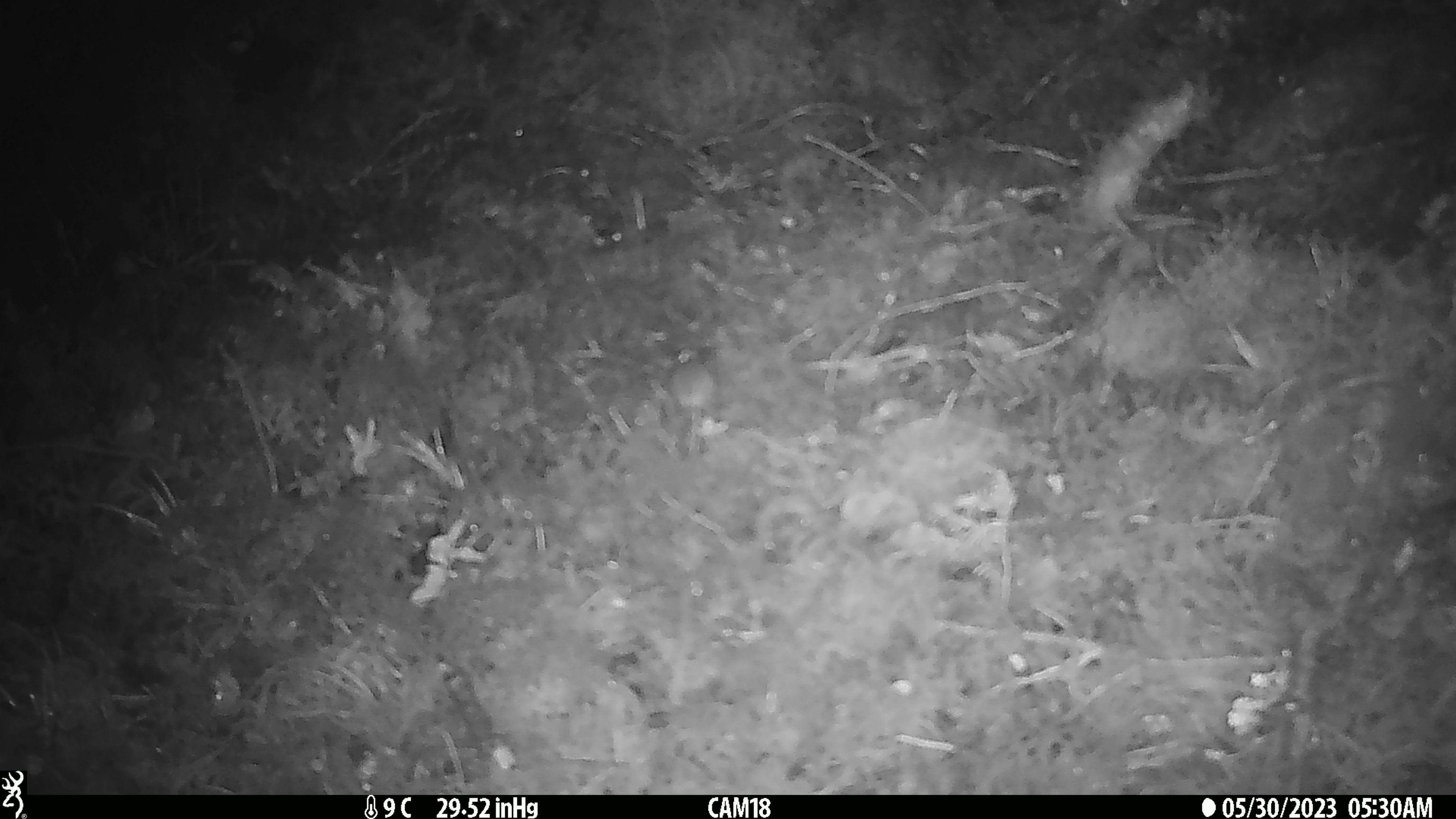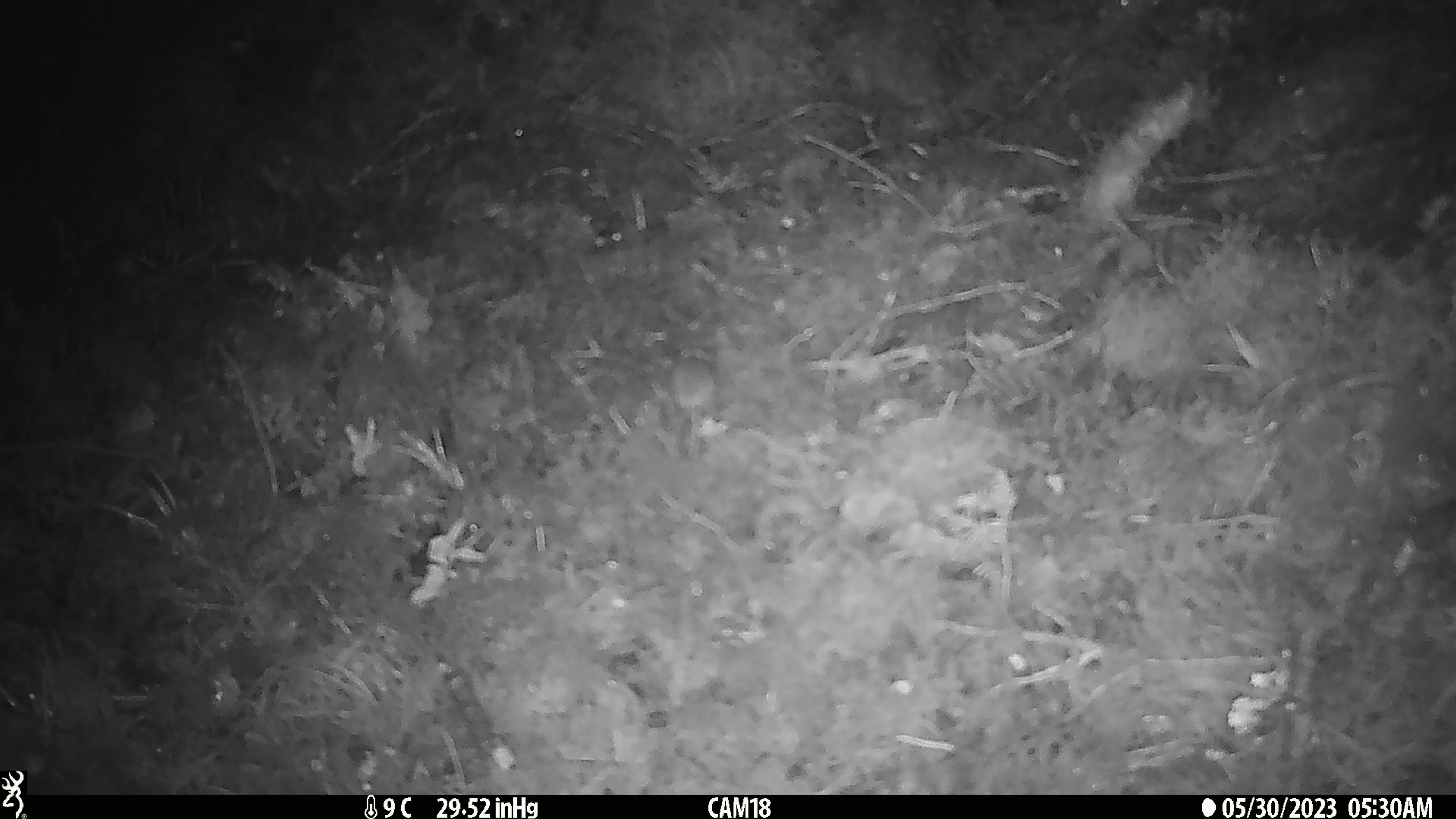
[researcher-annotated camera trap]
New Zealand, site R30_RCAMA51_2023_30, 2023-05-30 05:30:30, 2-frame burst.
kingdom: Animalia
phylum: Chordata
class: Mammalia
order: Rodentia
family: Muridae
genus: Mus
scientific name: Mus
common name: mouse